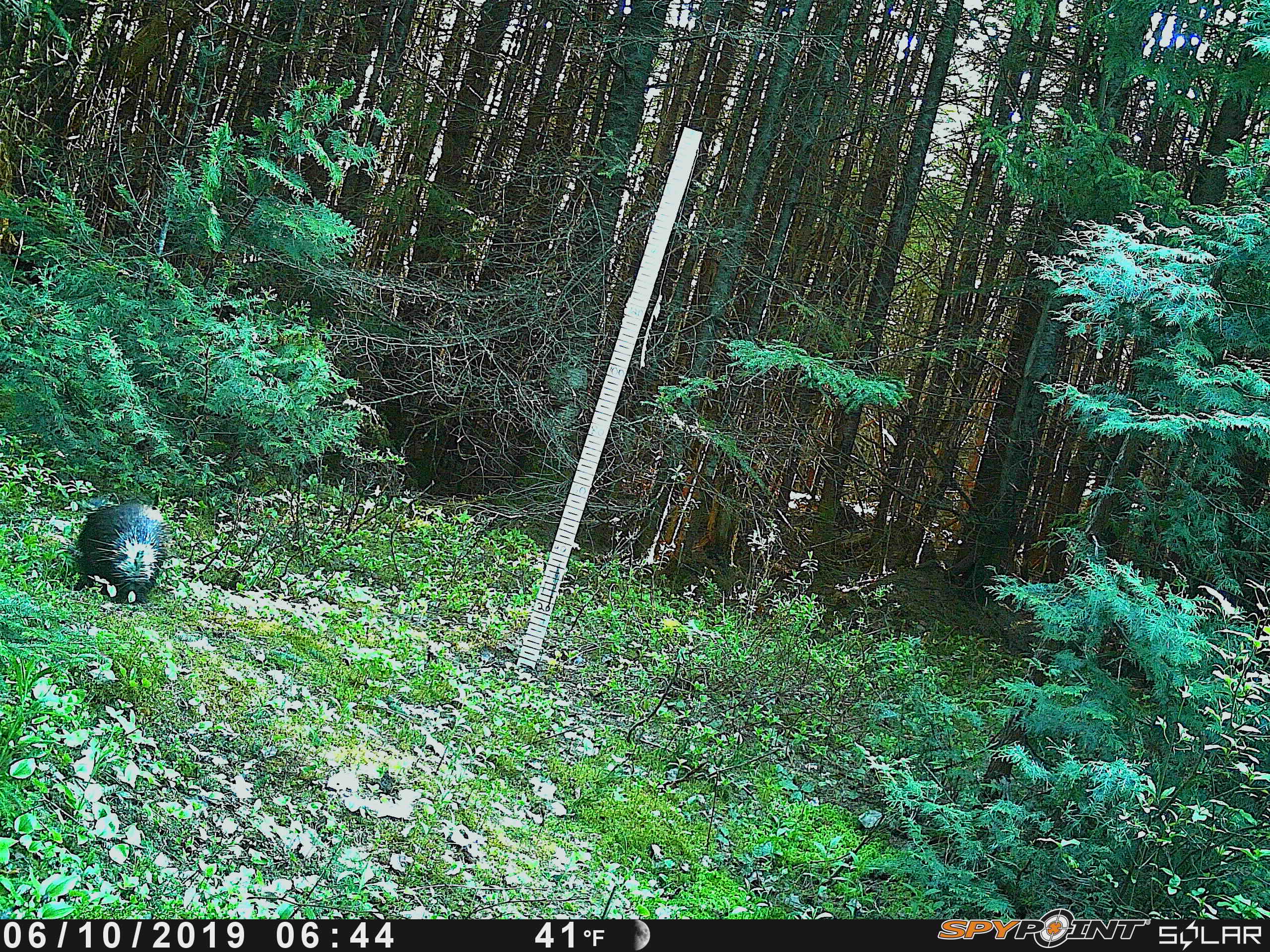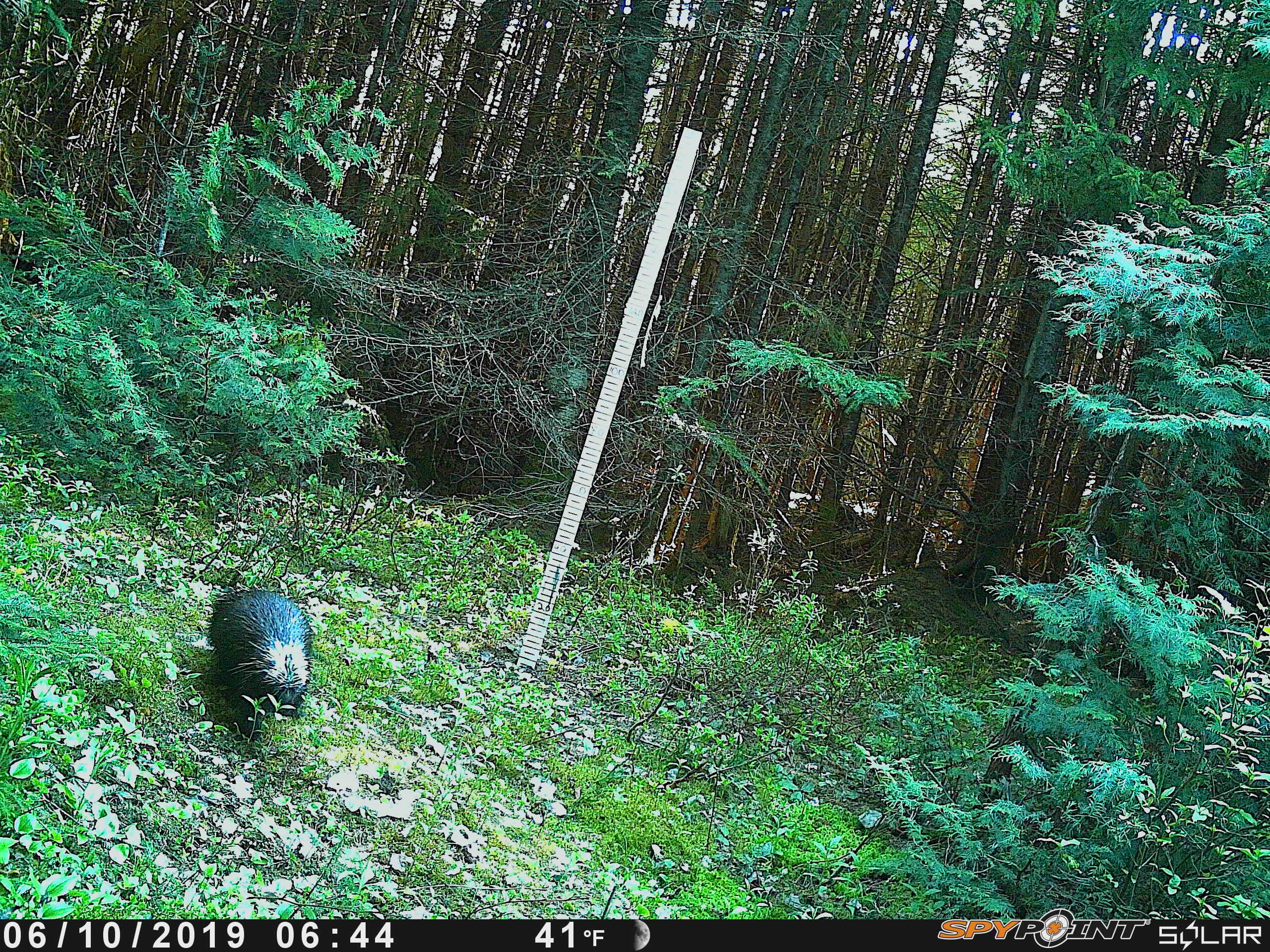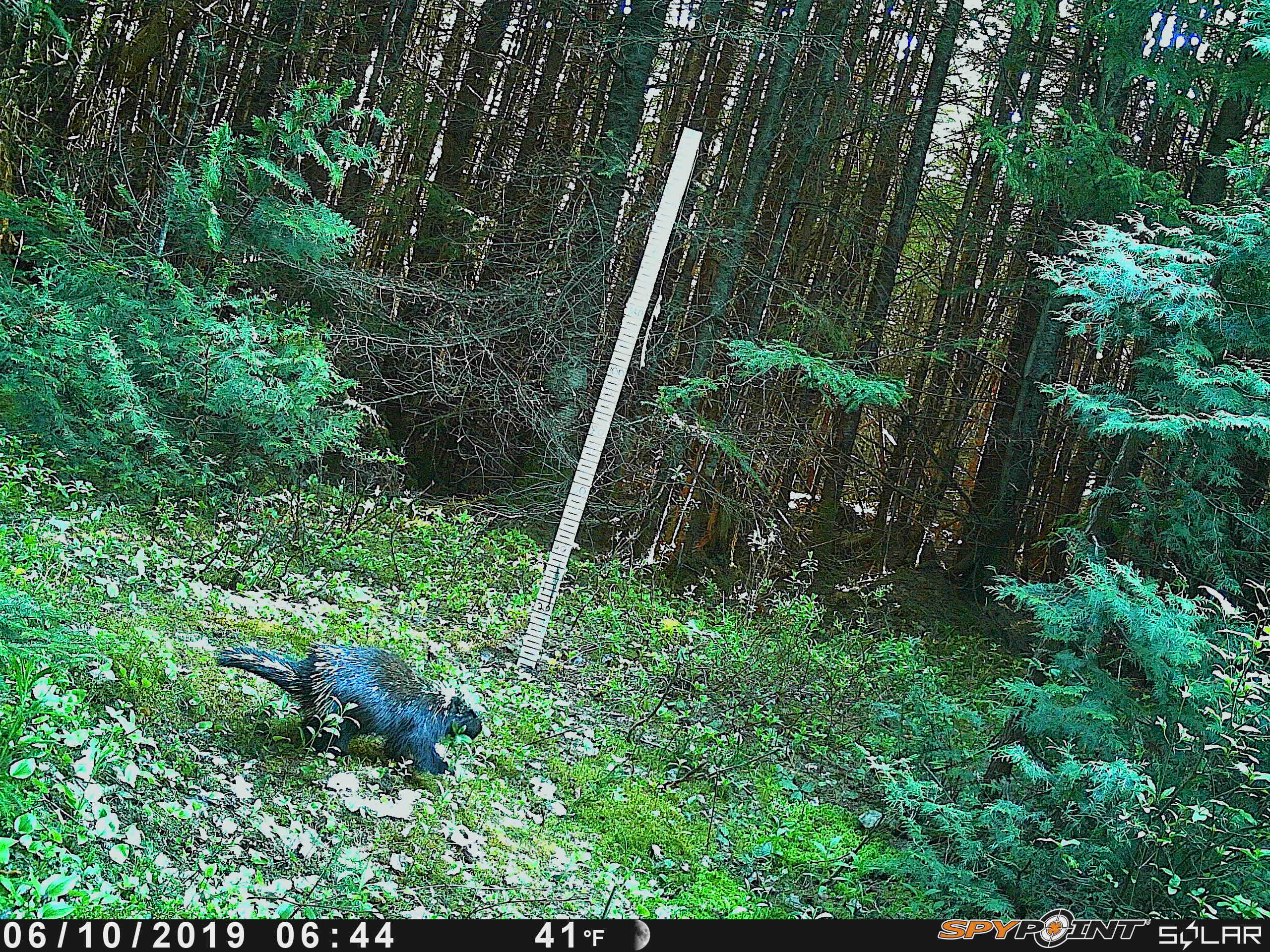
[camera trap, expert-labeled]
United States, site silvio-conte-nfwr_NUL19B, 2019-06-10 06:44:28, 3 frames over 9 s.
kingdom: Animalia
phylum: Chordata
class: Mammalia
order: Rodentia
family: Erethizontidae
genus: Erethizon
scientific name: Erethizon dorsatum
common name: porcupine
Porcupine (Erethizon dorsatum).